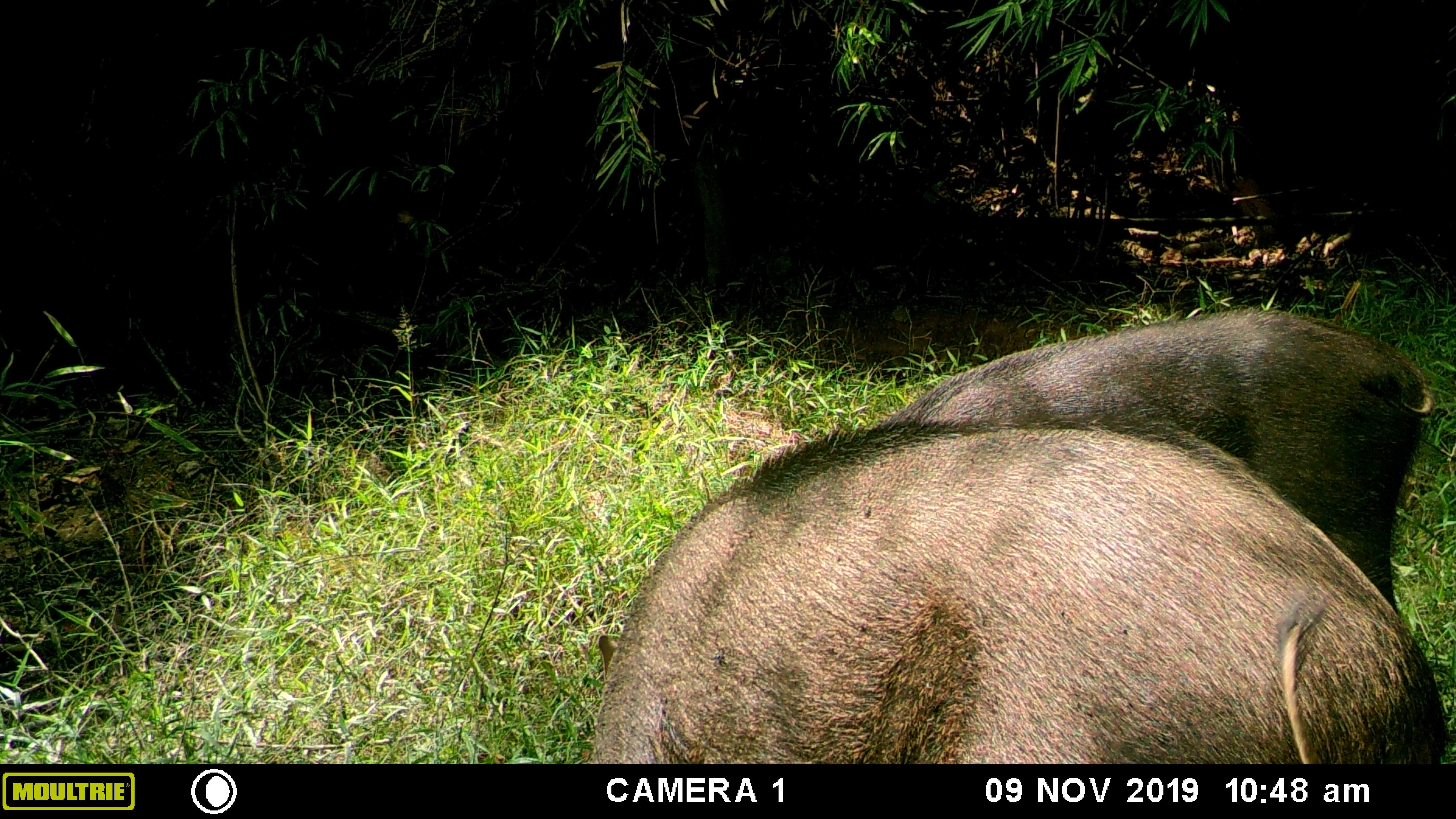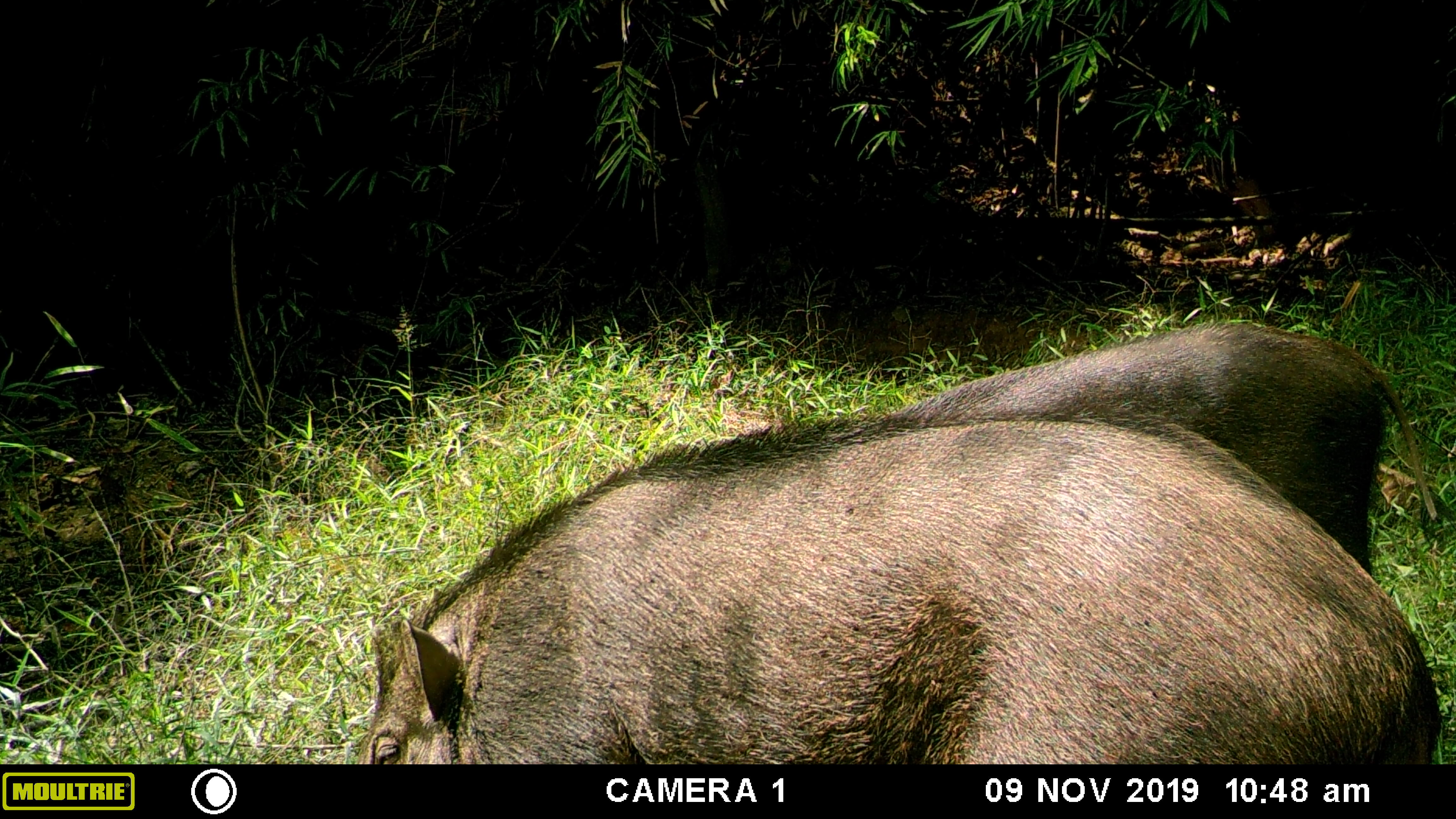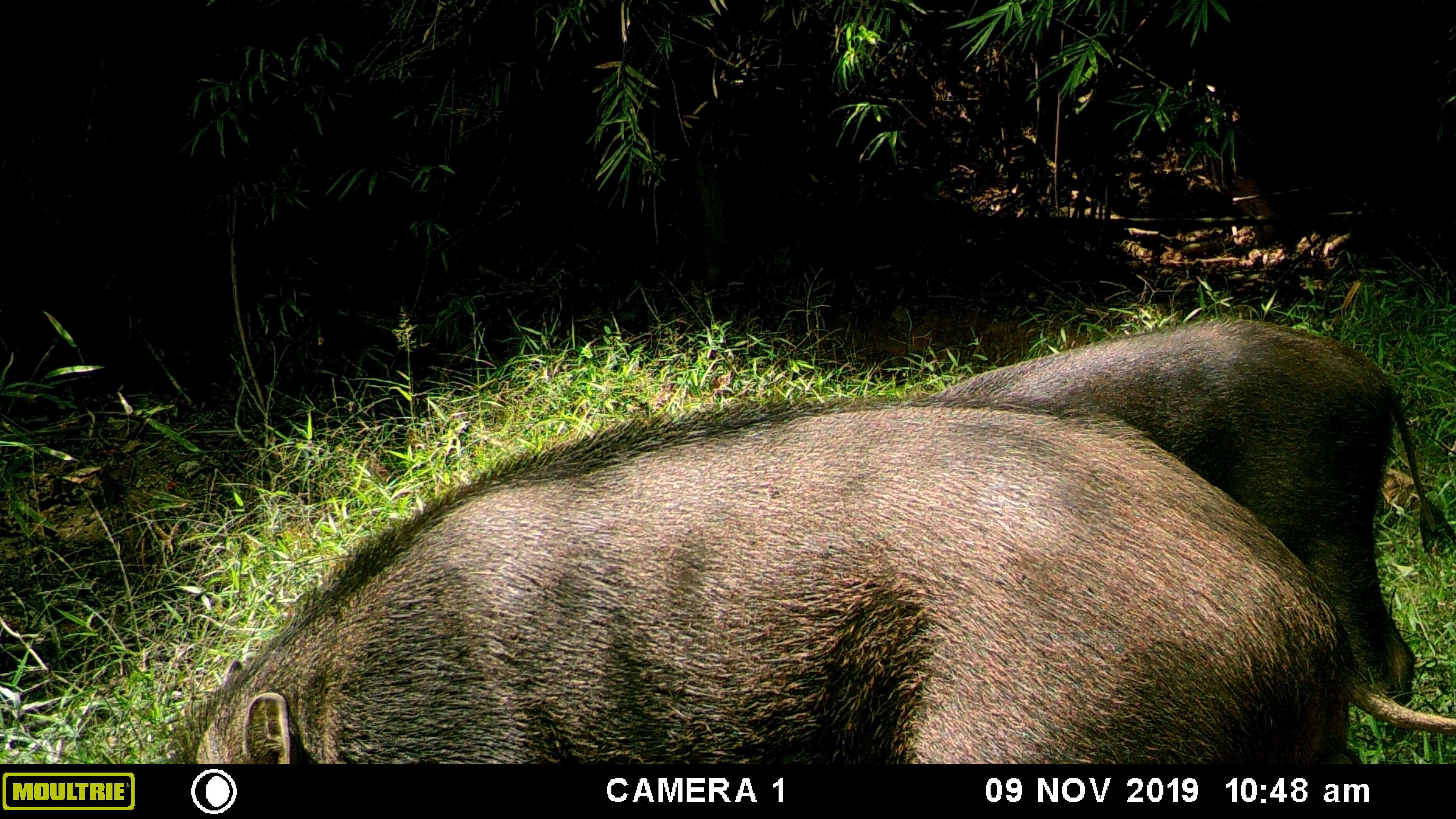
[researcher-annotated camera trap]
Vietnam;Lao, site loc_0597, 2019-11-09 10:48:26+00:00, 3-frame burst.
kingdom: Animalia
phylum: Chordata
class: Mammalia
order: Artiodactyla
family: Suidae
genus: Sus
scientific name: Sus scrofa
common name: eurasian wild pig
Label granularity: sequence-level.